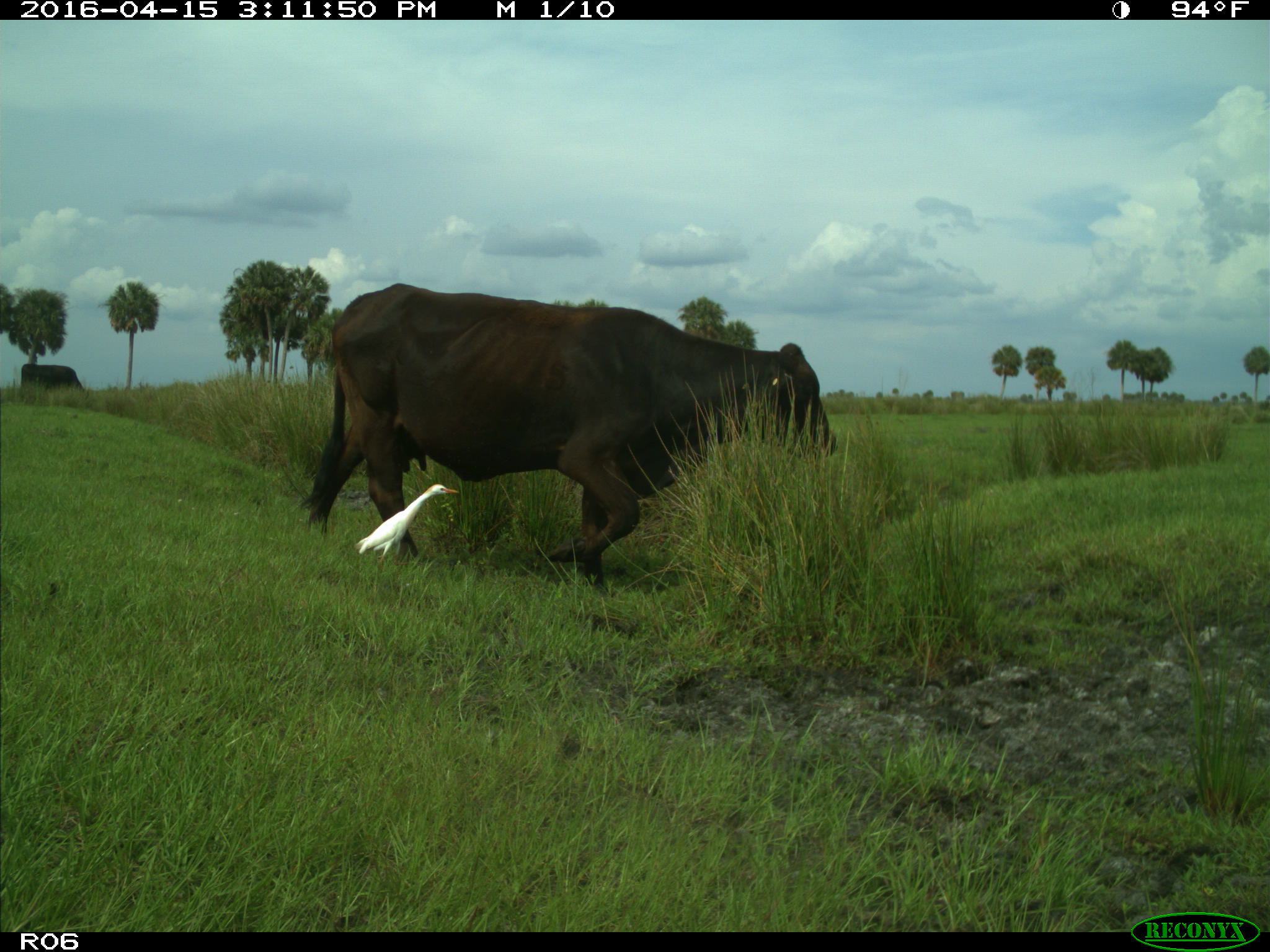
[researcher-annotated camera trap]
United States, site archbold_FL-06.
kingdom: Animalia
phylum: Chordata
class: Mammalia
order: Artiodactyla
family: Bovidae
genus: Bos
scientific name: Bos taurus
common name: domestic cow